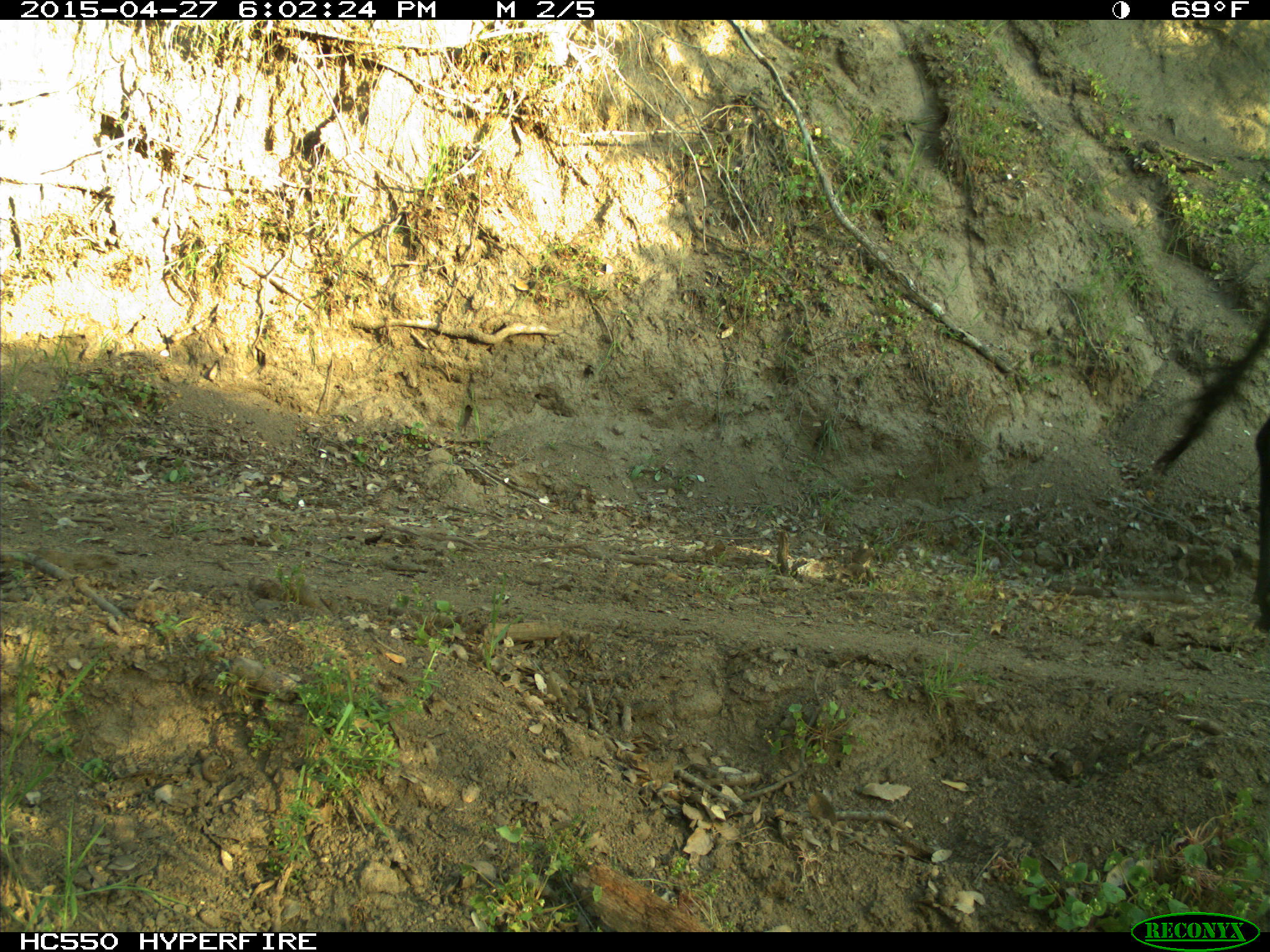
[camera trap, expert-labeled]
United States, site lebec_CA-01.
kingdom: Animalia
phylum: Chordata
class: Mammalia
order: Artiodactyla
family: Bovidae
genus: Bos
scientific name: Bos taurus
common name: domestic cow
Bos taurus (domestic cow).